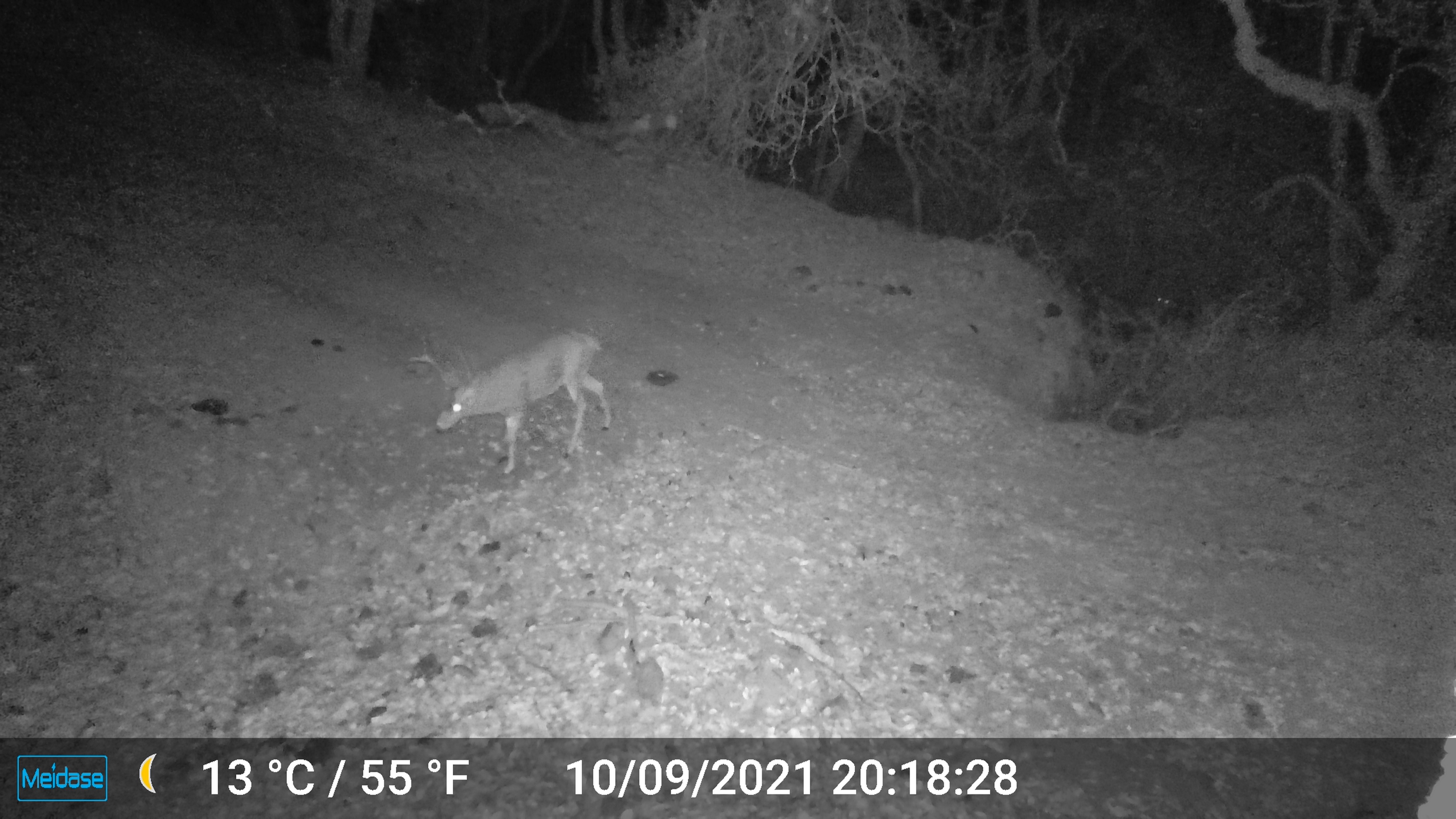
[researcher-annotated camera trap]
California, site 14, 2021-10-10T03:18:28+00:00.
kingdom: Animalia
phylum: Chordata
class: Mammalia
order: Artiodactyla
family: Cervidae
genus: Odocoileus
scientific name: Odocoileus hemionus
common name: mule deer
Mule deer (Odocoileus hemionus).